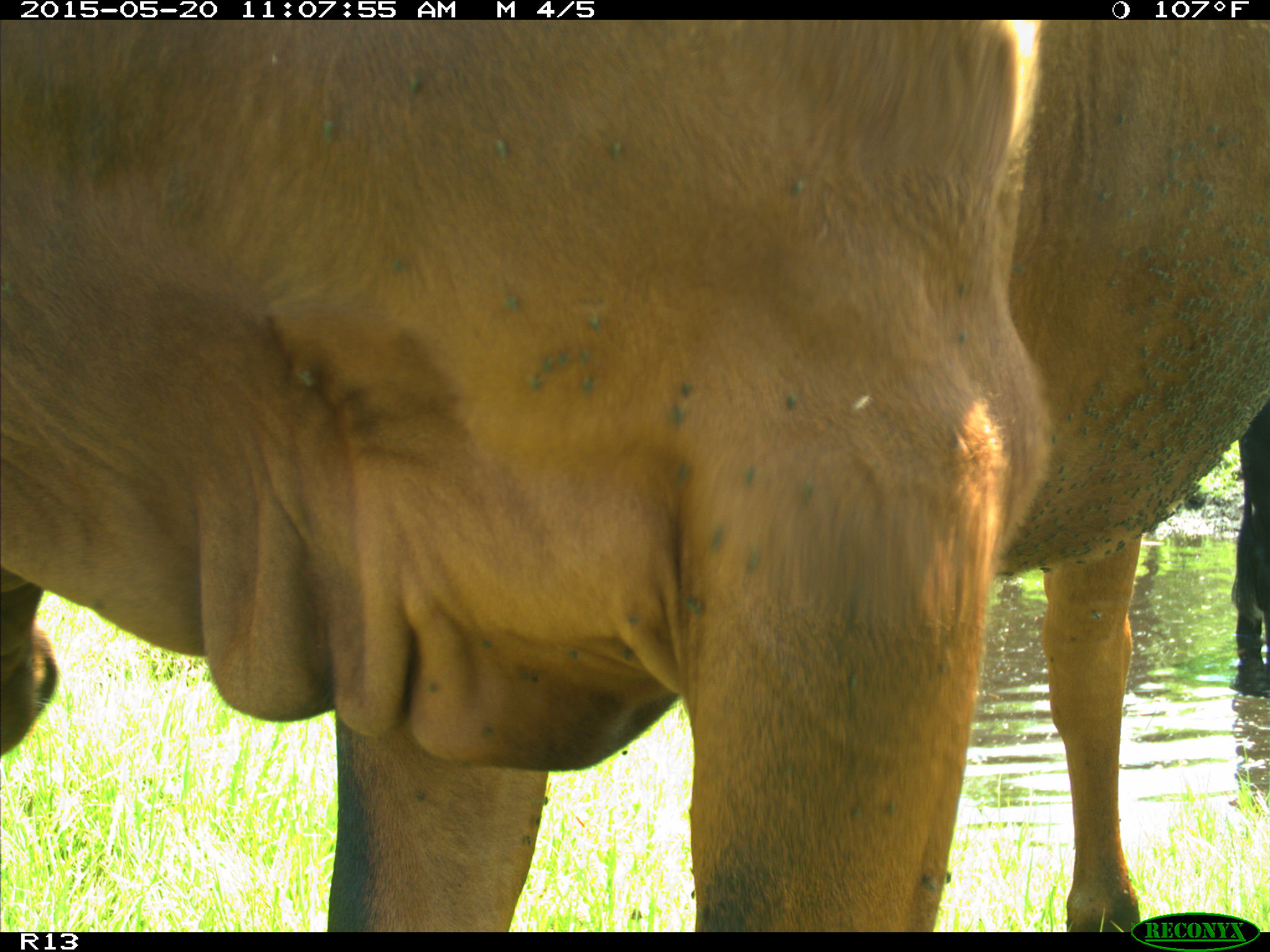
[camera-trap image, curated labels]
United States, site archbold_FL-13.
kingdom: Animalia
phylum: Chordata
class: Mammalia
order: Artiodactyla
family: Bovidae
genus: Bos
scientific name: Bos taurus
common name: domestic cow